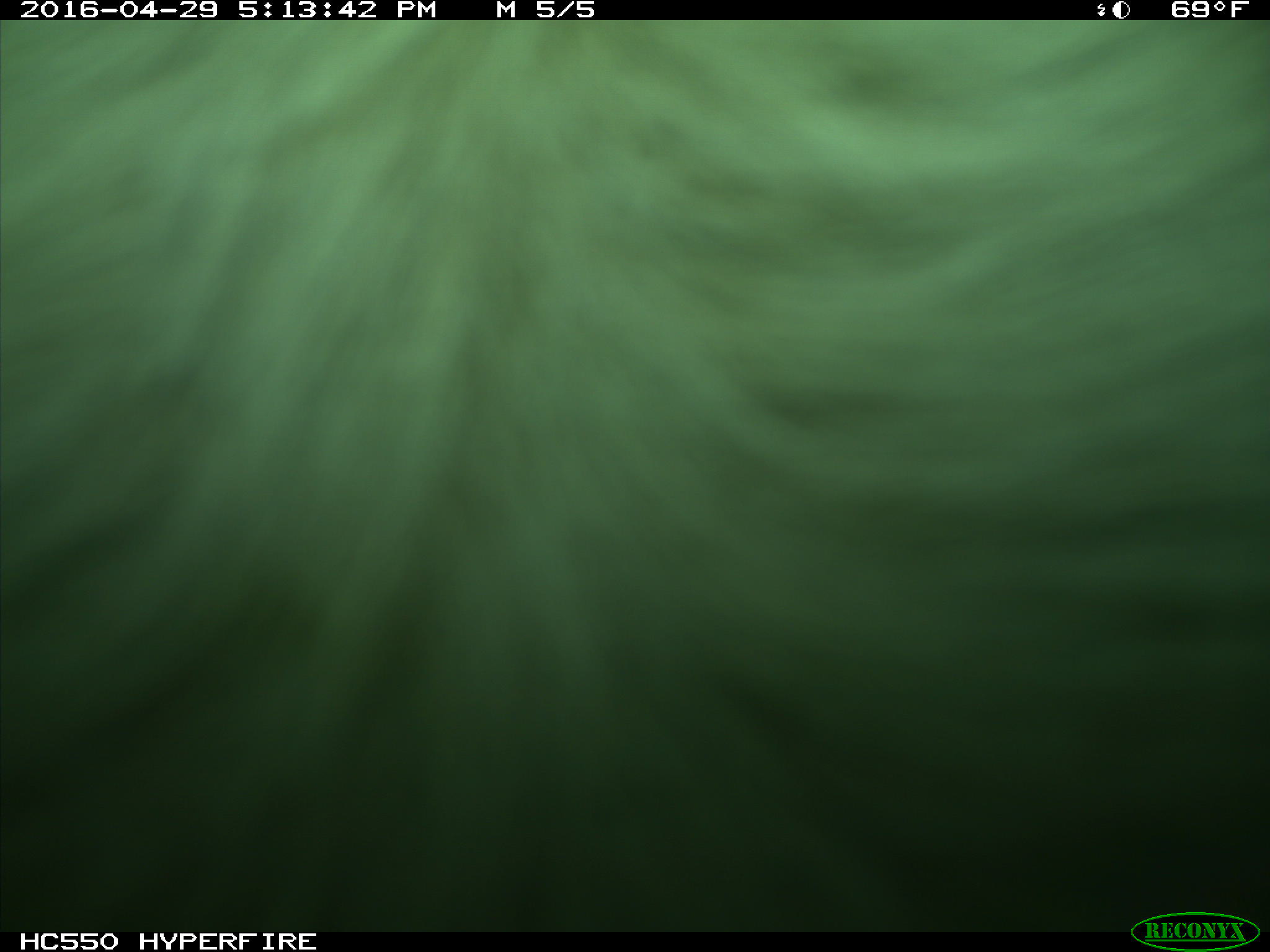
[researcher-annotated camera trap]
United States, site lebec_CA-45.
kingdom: Animalia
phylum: Chordata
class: Mammalia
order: Artiodactyla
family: Bovidae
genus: Bos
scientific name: Bos taurus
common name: domestic cow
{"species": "Bos taurus (domestic cow)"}